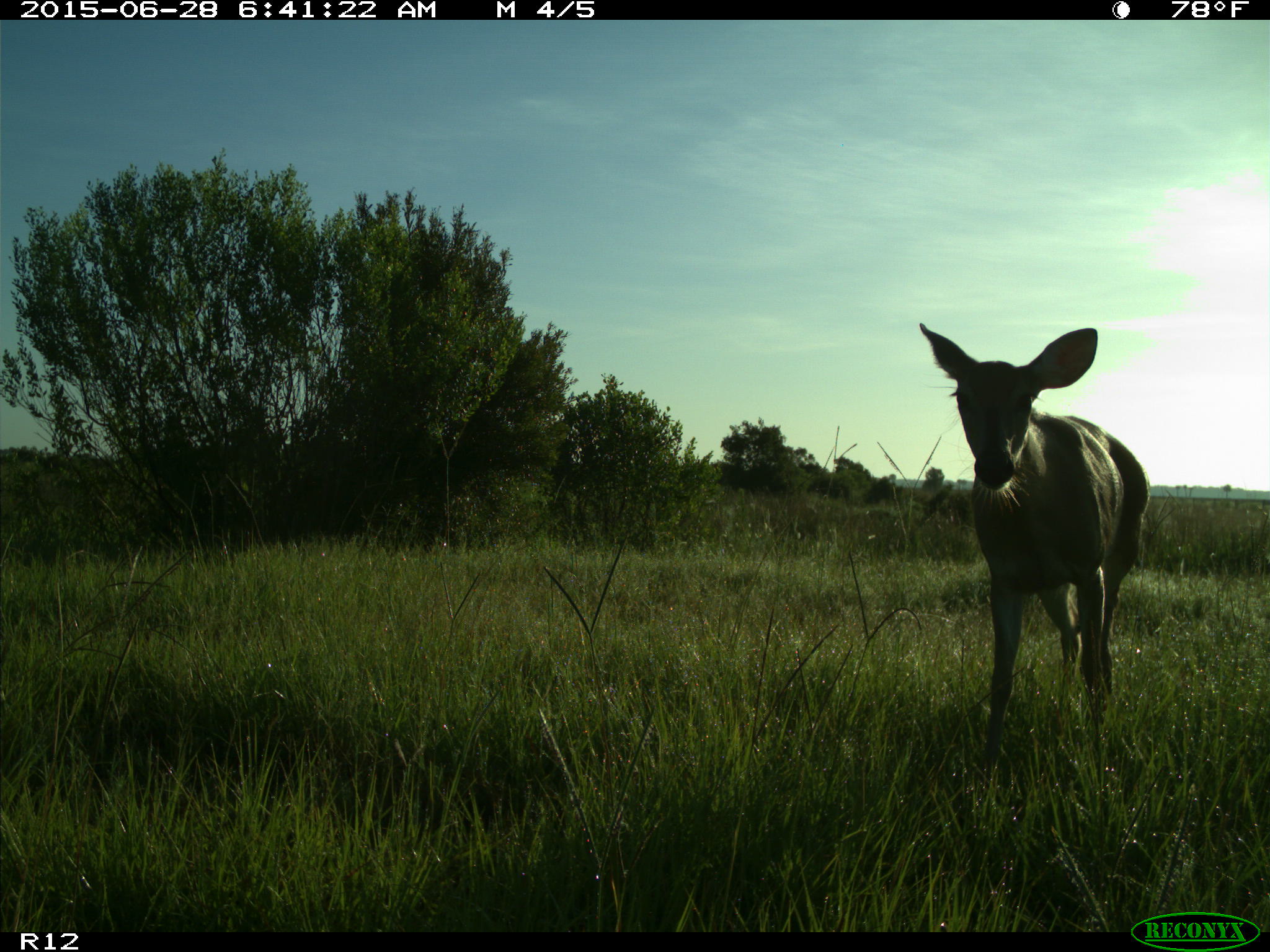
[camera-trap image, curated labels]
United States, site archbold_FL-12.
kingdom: Animalia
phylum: Chordata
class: Mammalia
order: Artiodactyla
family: Cervidae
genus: Odocoileus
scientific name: Odocoileus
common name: deer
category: unidentified deer